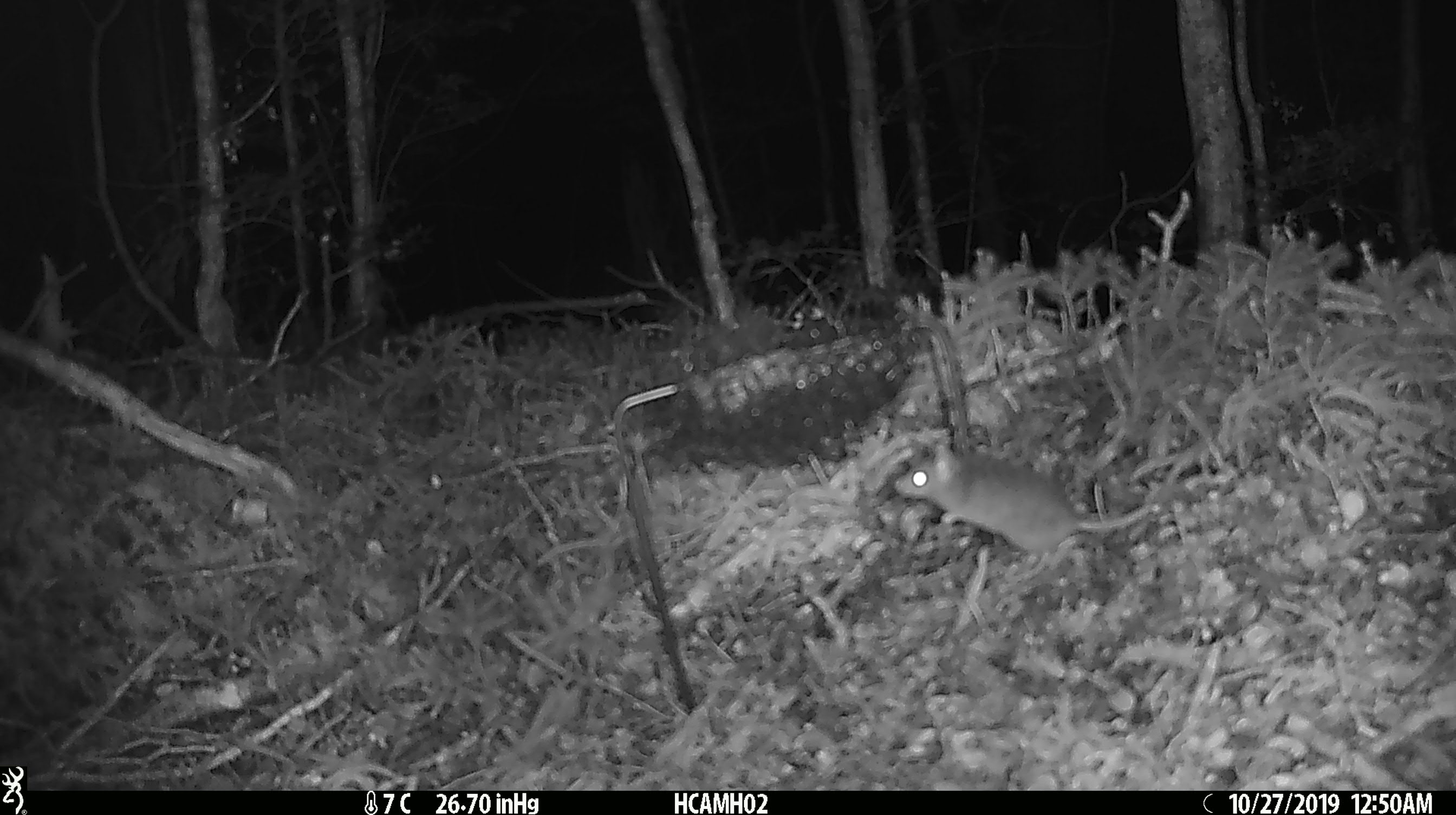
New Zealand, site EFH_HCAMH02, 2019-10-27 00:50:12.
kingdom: Animalia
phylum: Chordata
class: Mammalia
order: Rodentia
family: Muridae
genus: Mus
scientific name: Mus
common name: mouse